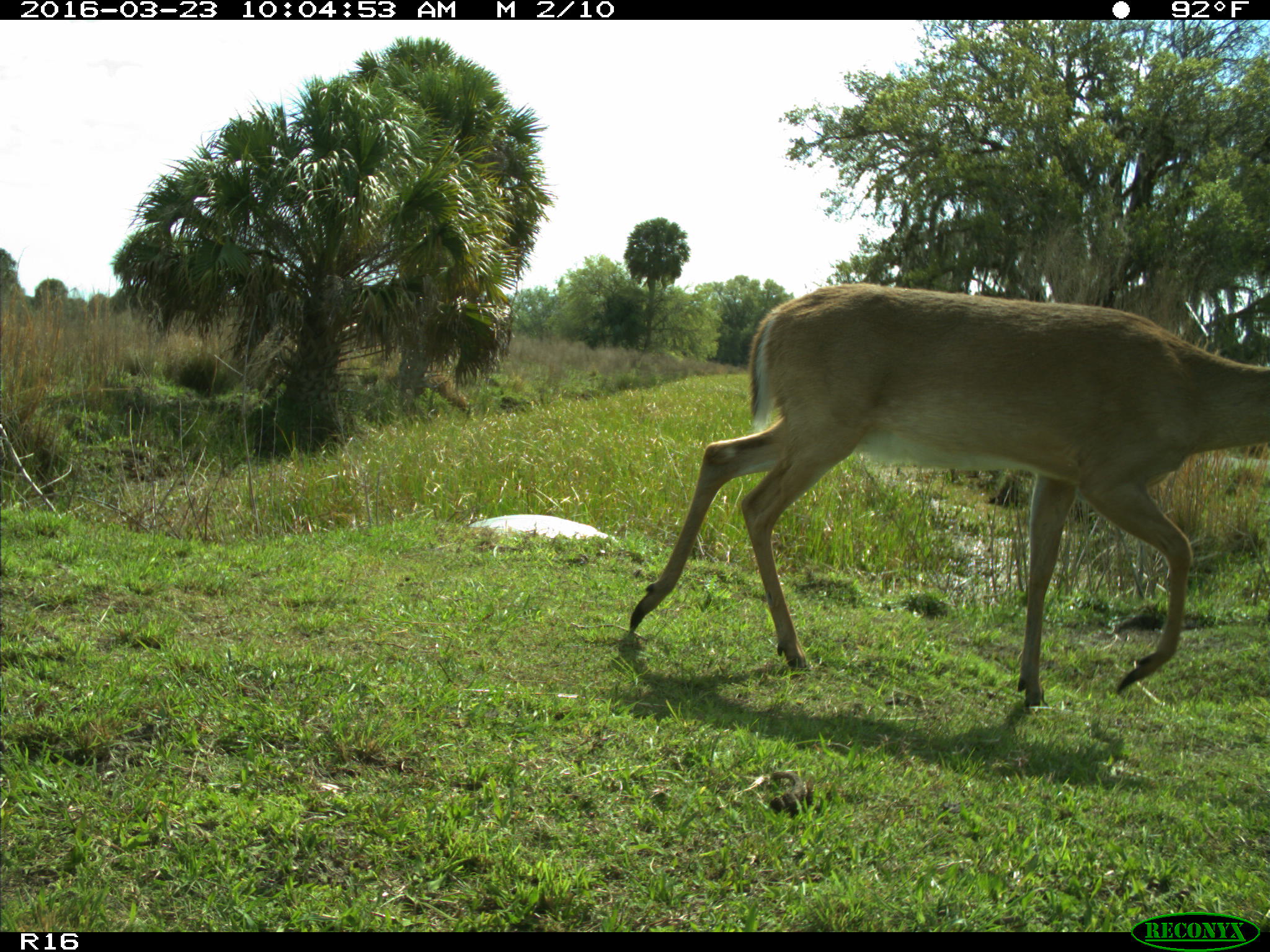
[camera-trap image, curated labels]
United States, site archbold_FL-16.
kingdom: Animalia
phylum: Chordata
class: Mammalia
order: Artiodactyla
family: Cervidae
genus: Odocoileus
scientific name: Odocoileus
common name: deer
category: unidentified deer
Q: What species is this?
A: Unidentified deer (deer) (Odocoileus).